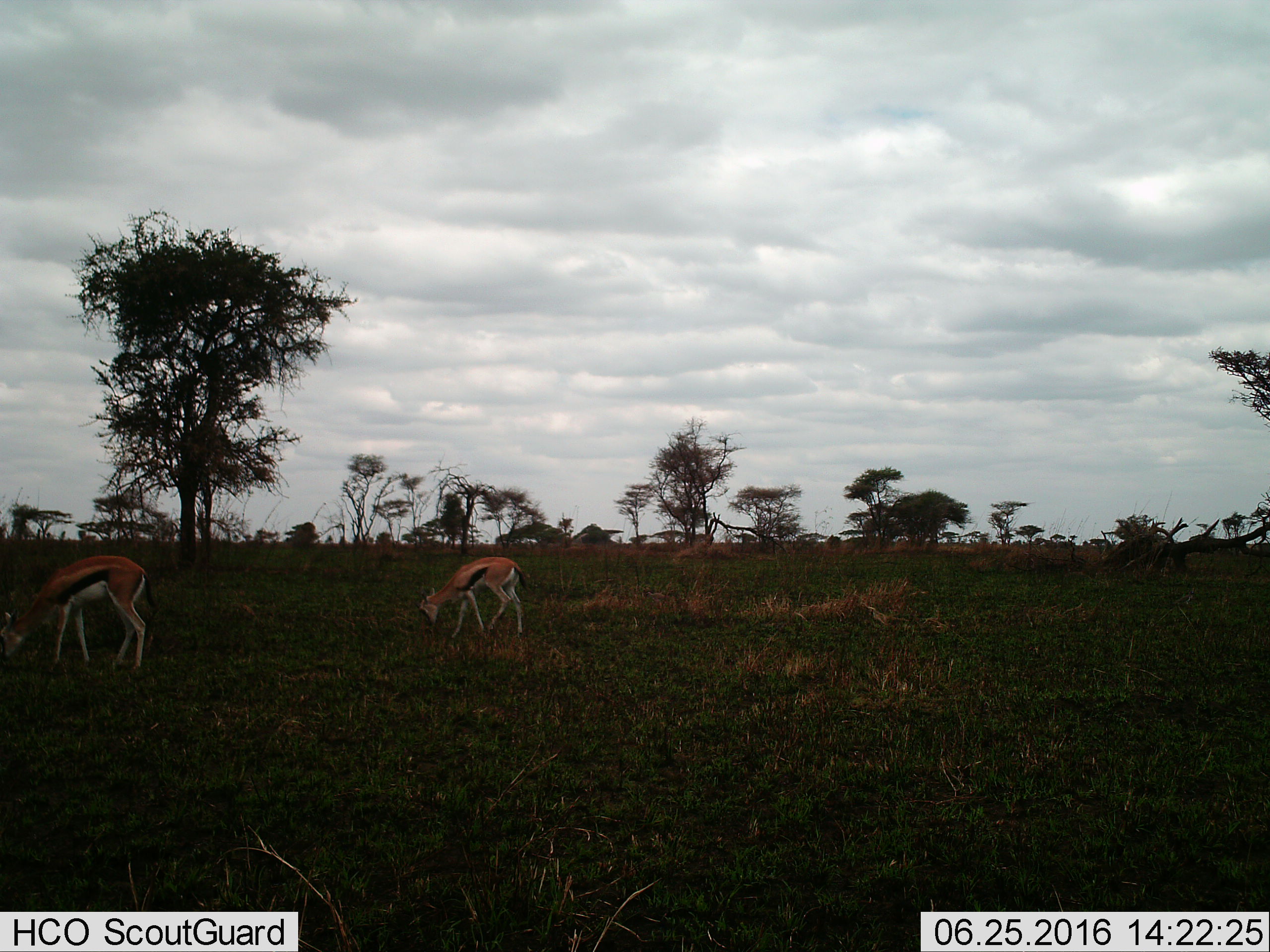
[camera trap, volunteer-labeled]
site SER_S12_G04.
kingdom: Animalia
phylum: Chordata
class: Mammalia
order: Artiodactyla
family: Bovidae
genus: Eudorcas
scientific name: Eudorcas thomsonii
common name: thomson's gazelle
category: gazellethomsons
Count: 2.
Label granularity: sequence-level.